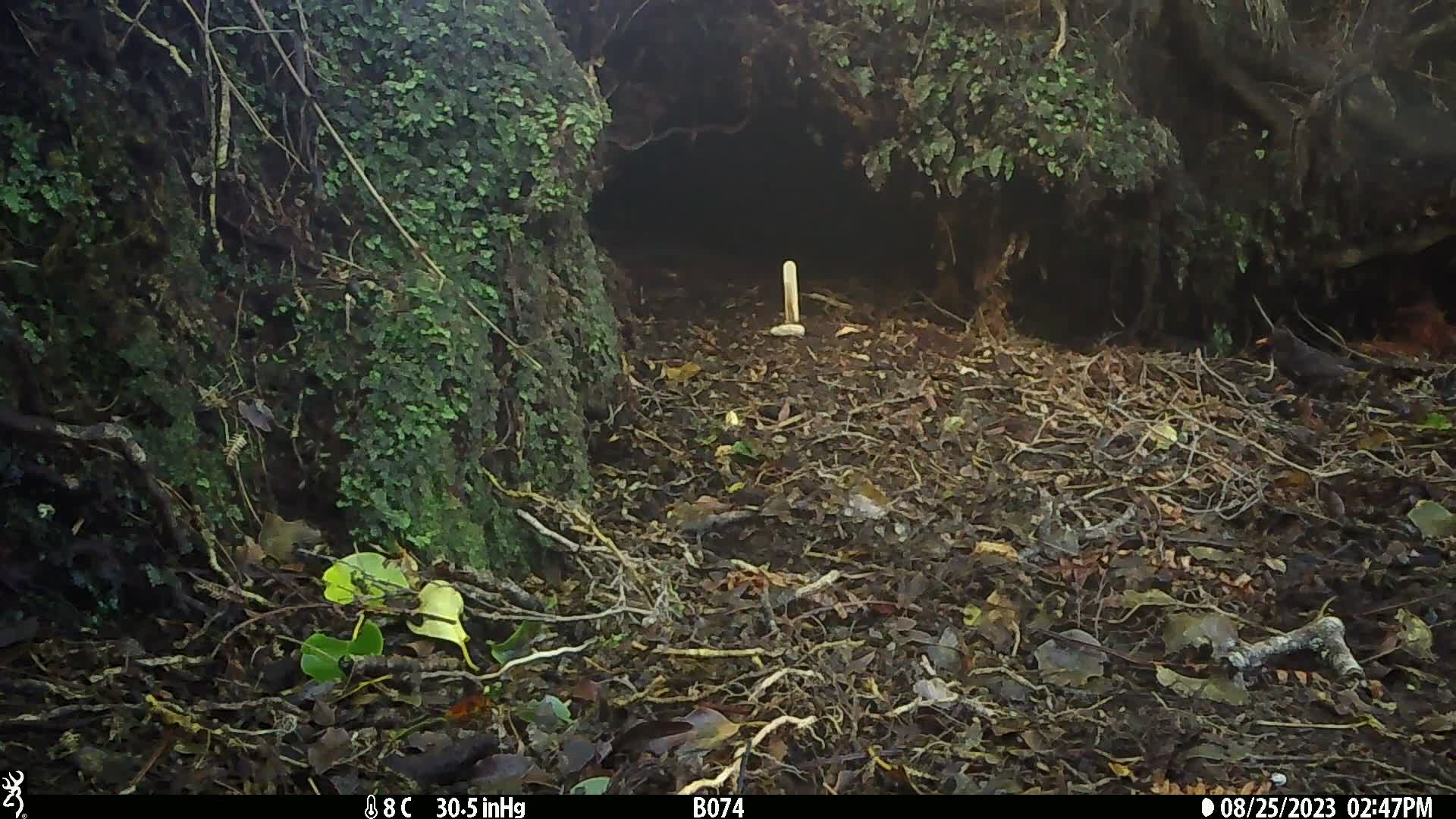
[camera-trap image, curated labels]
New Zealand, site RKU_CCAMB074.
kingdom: Animalia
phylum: Chordata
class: Aves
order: Passeriformes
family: Turdidae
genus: Turdus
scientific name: Turdus merula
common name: eurasian blackbird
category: blackbird